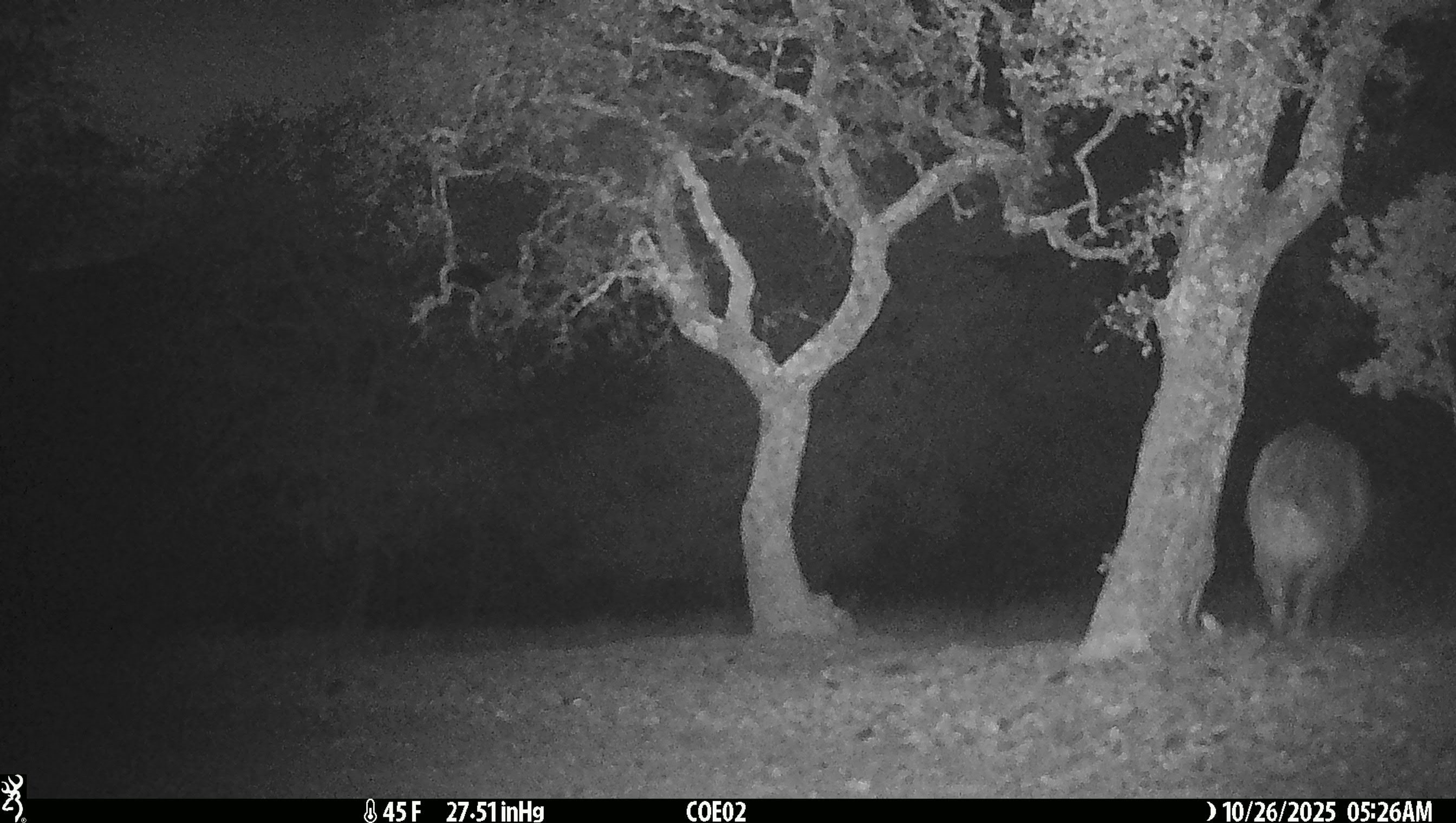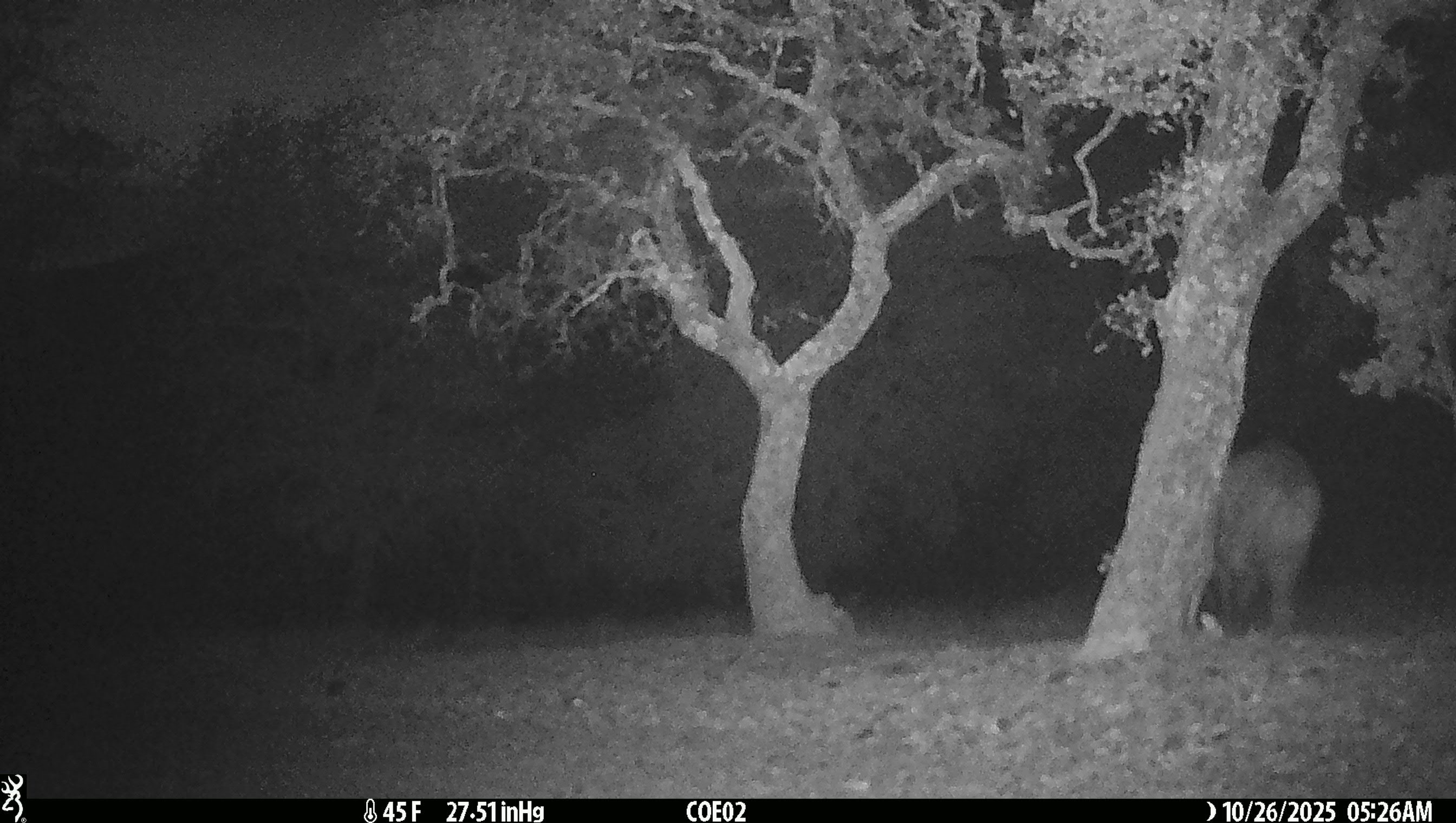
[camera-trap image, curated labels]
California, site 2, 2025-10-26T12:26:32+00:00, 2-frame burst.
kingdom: Animalia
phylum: Chordata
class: Mammalia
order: Artiodactyla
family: Suidae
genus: Sus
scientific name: Sus scrofa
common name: wild boar